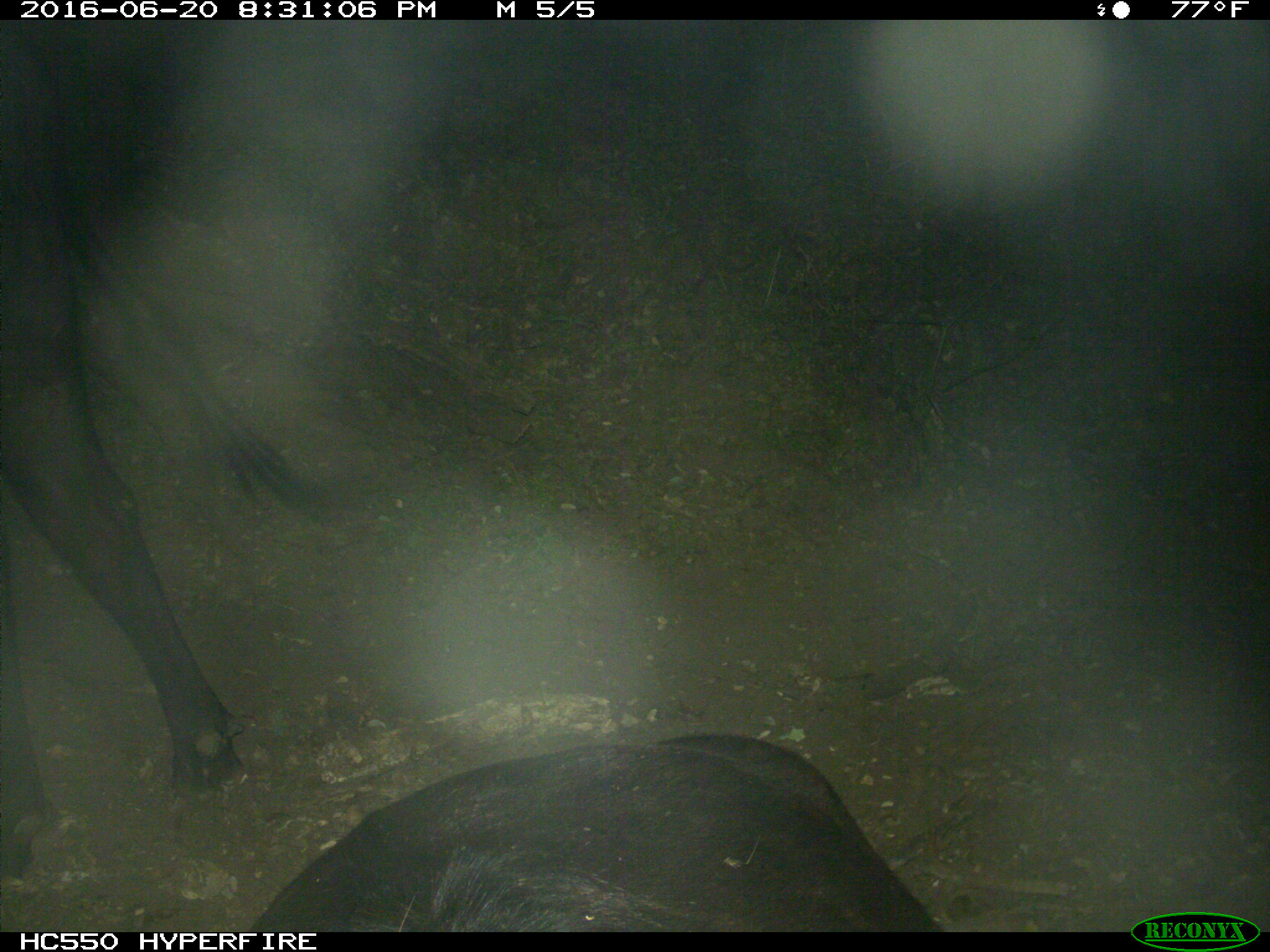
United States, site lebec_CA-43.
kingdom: Animalia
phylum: Chordata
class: Mammalia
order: Artiodactyla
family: Bovidae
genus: Bos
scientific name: Bos taurus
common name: domestic cow